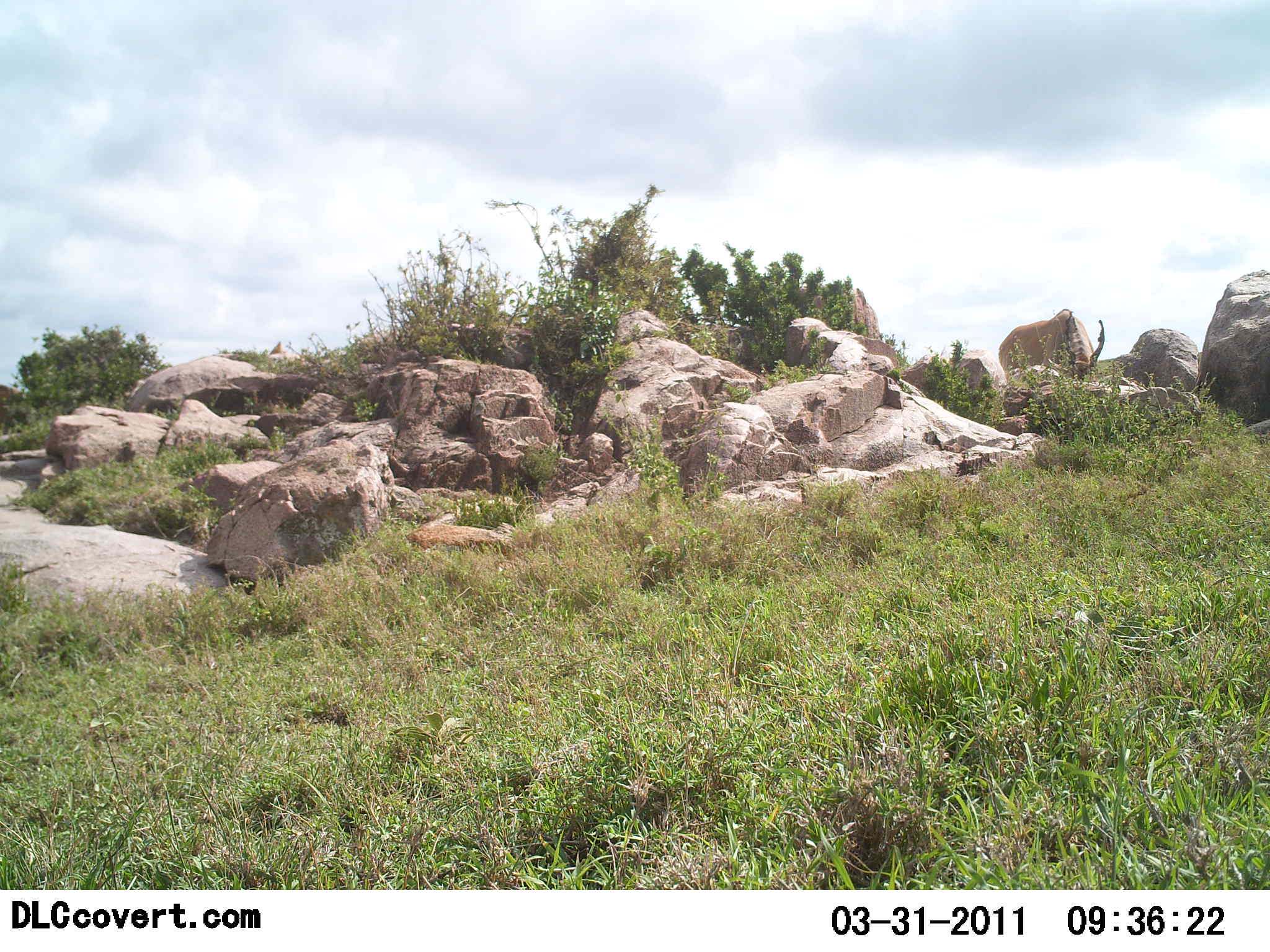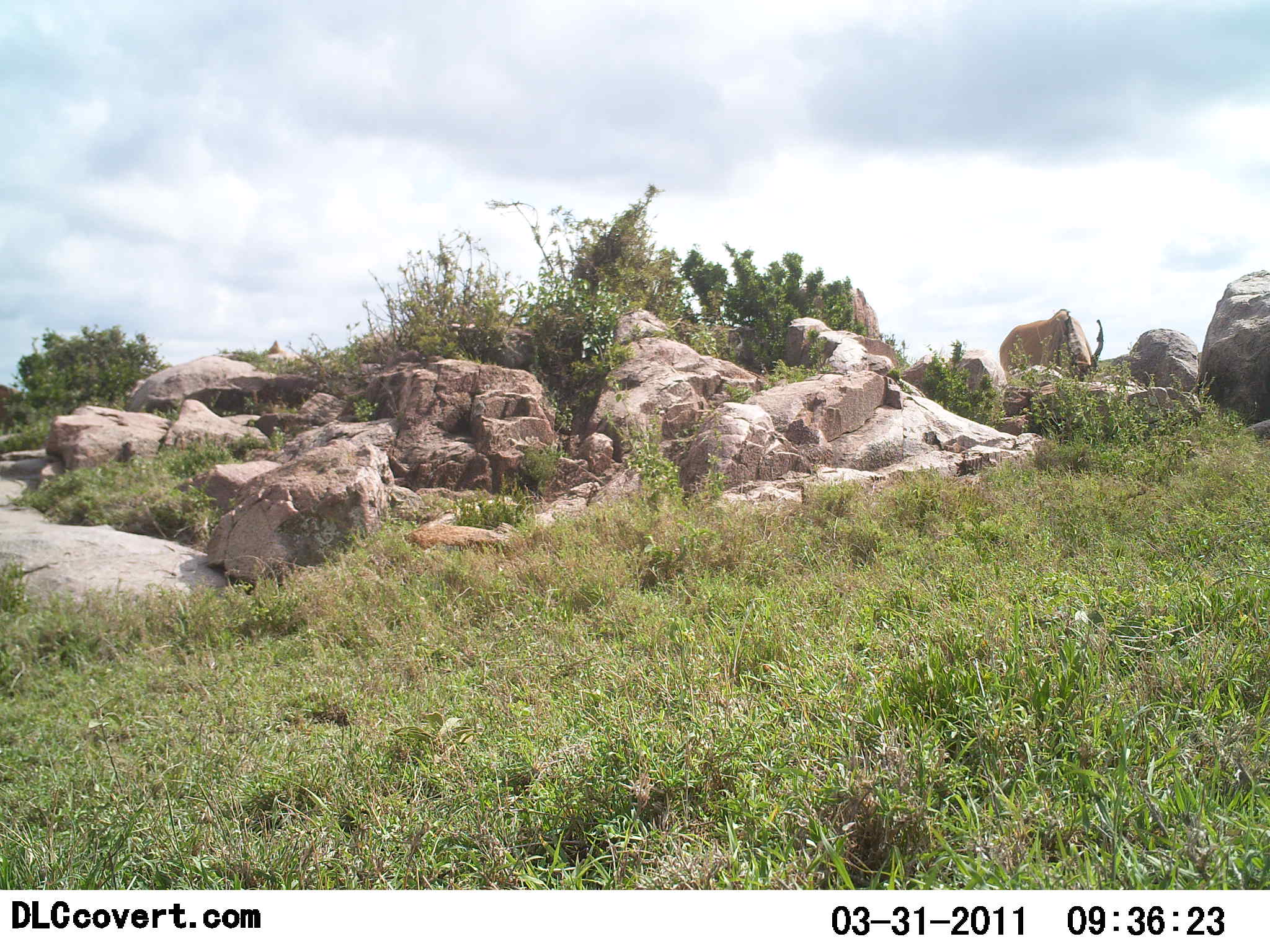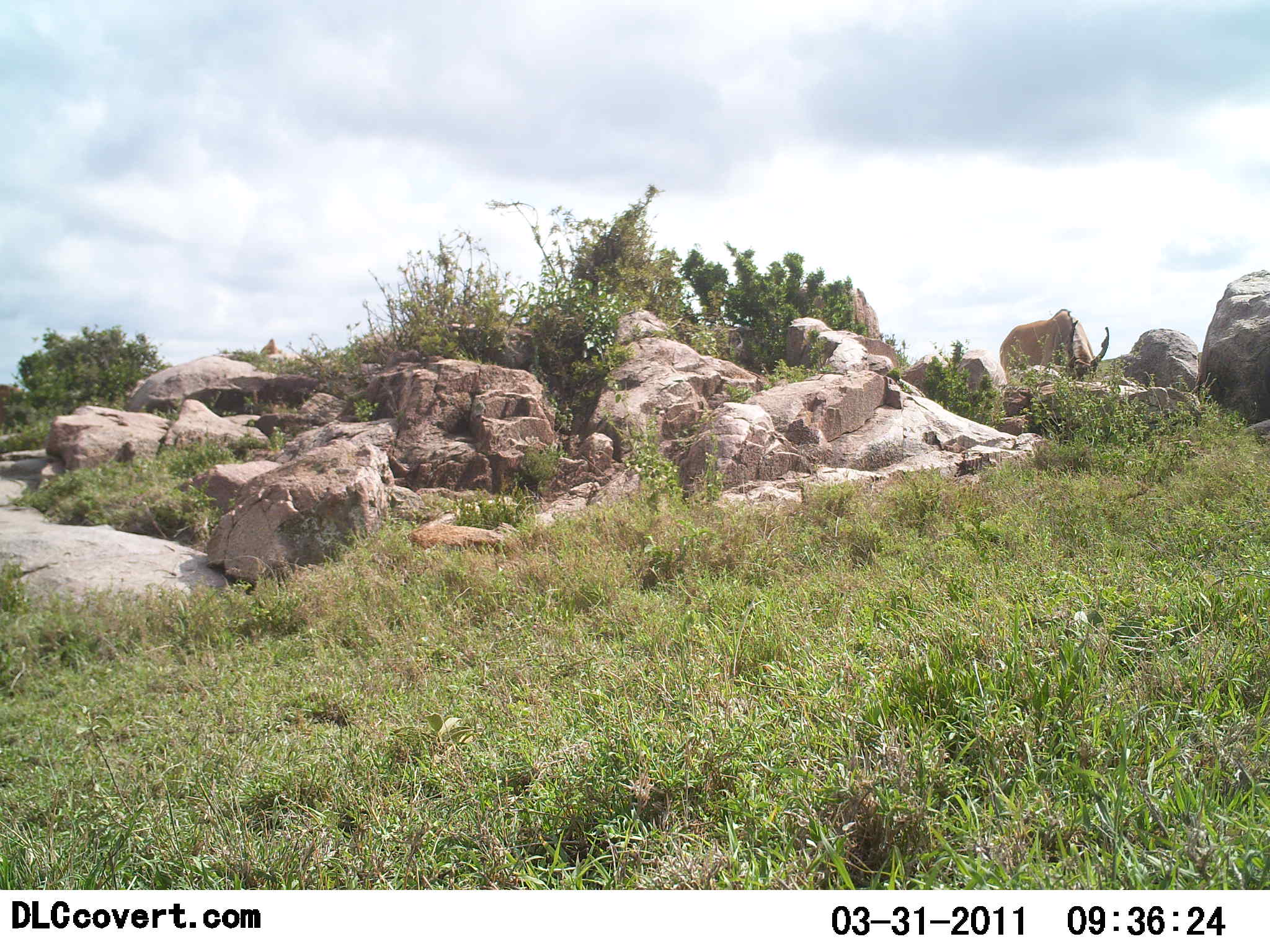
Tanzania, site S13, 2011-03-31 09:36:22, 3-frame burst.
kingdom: Animalia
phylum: Chordata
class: Mammalia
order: Artiodactyla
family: Bovidae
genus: Alcelaphus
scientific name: Alcelaphus buselaphus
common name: hartebeest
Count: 1.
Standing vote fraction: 25%.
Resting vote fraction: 0%.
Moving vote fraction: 0%.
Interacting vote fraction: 0%.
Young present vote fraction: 0%.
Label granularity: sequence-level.